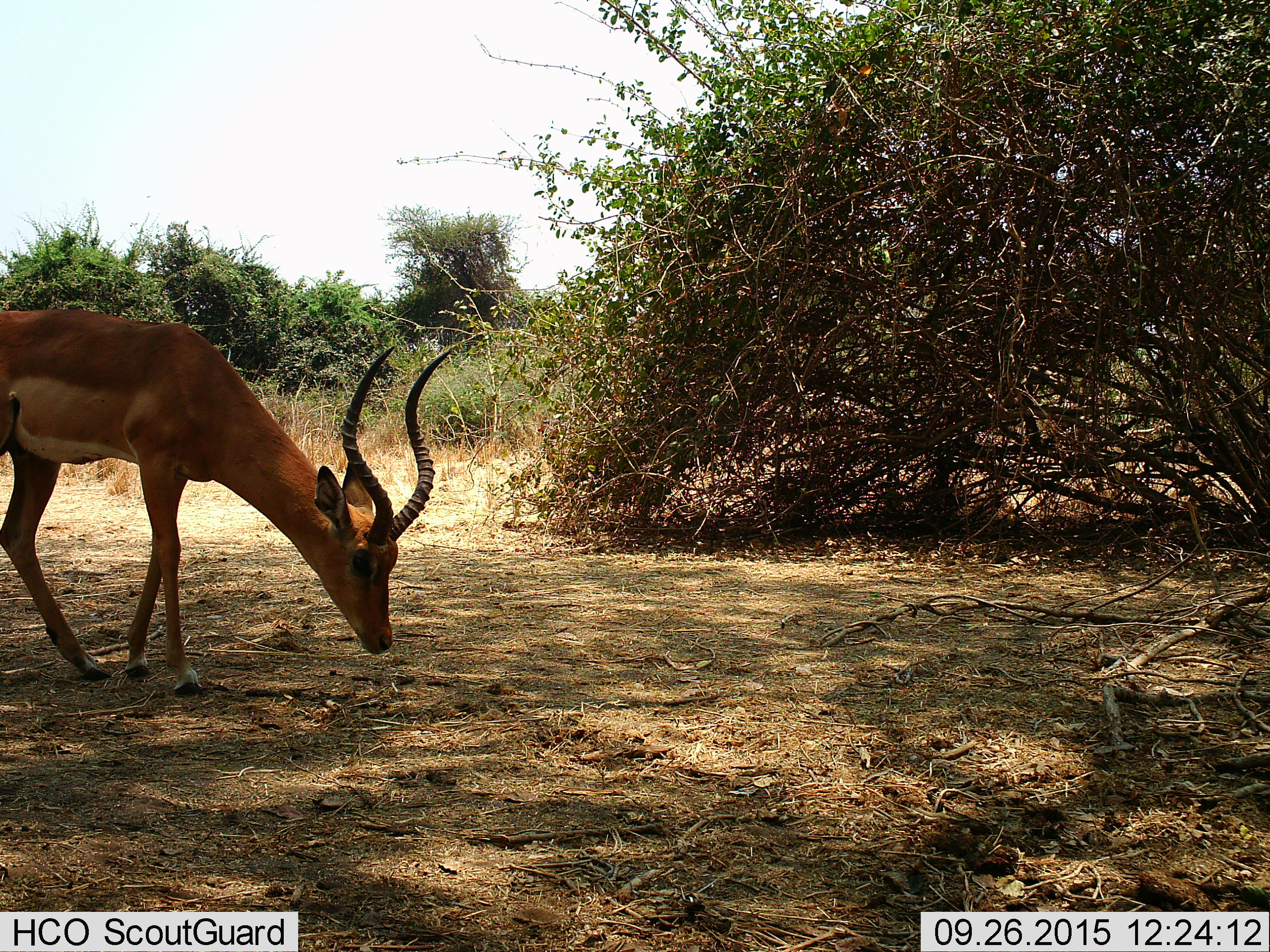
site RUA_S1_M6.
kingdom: Animalia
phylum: Chordata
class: Mammalia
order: Artiodactyla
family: Bovidae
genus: Aepyceros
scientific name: Aepyceros melampus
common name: impala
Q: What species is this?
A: Impala (Aepyceros melampus).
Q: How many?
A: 1.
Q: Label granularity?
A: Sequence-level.